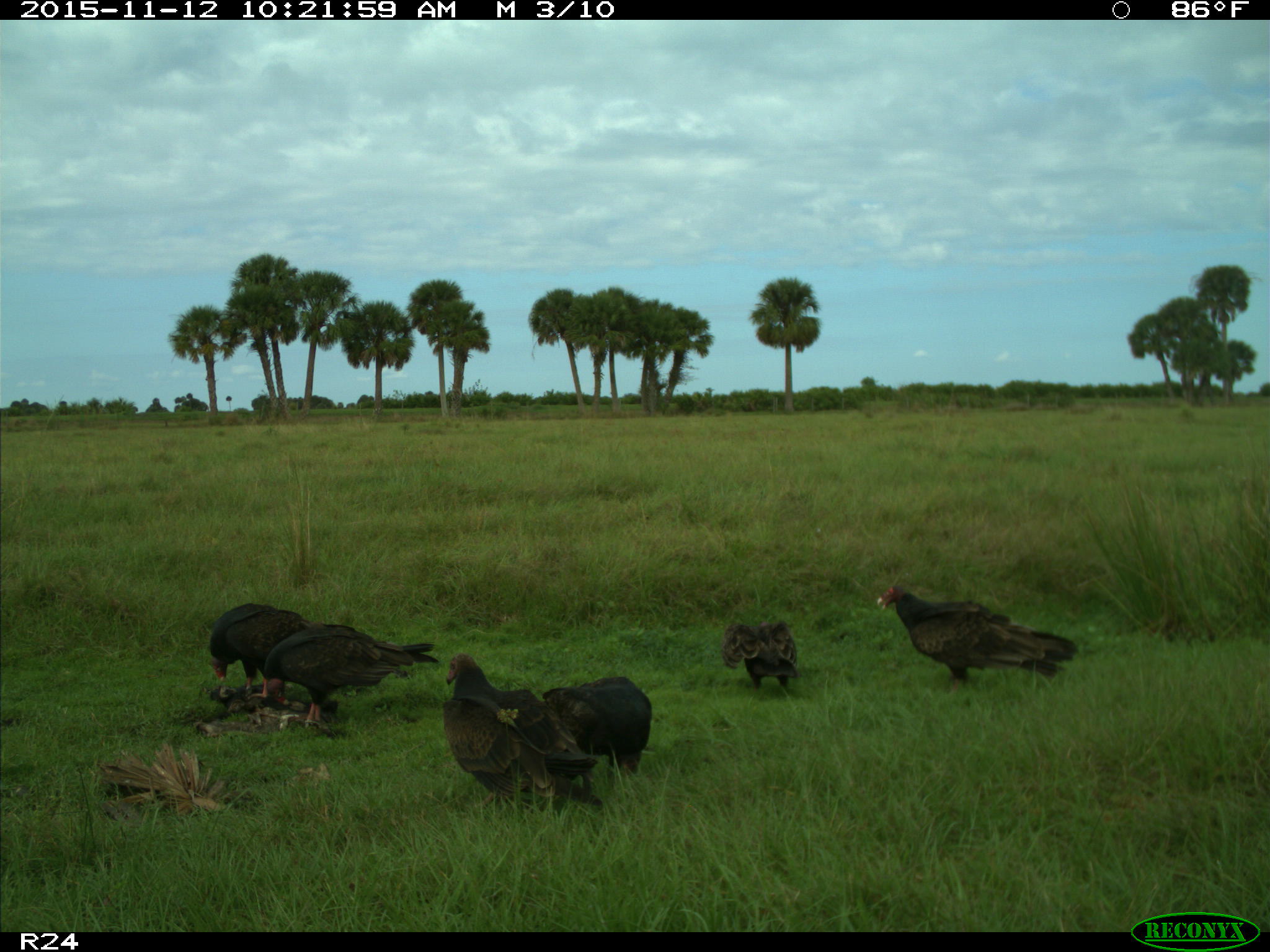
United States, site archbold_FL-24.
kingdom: Animalia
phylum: Chordata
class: Aves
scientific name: Aves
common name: birds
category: unidentified bird